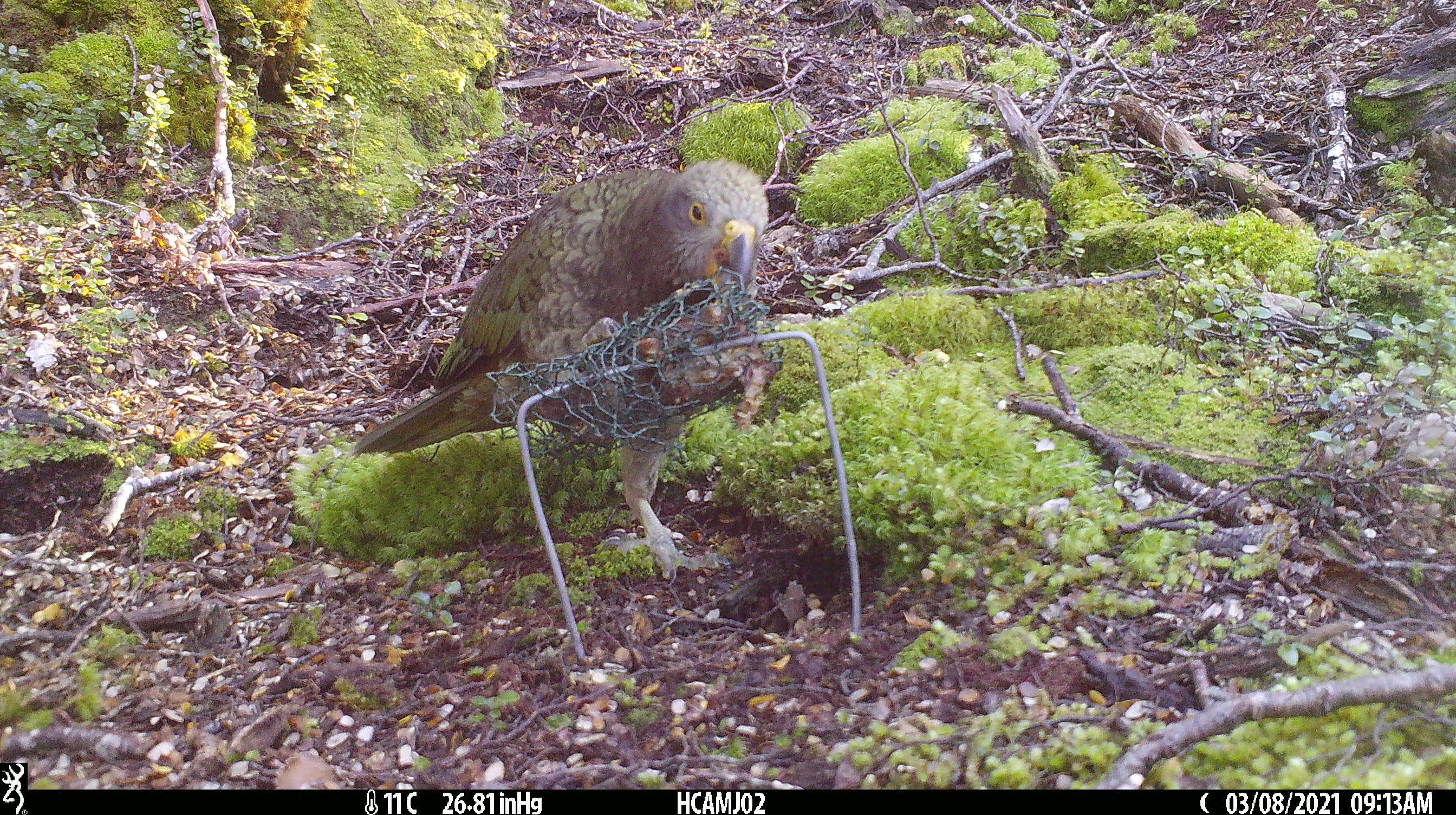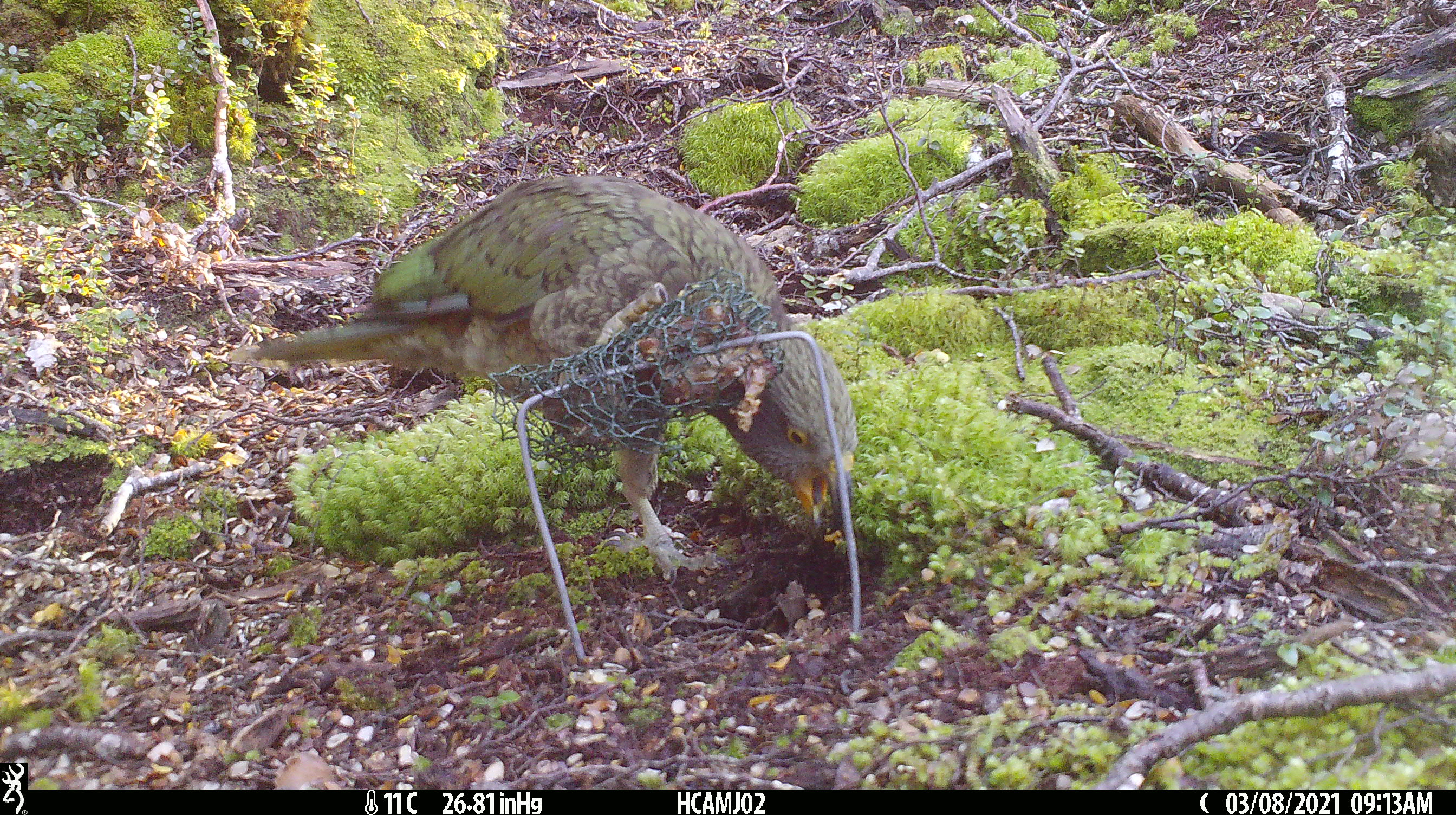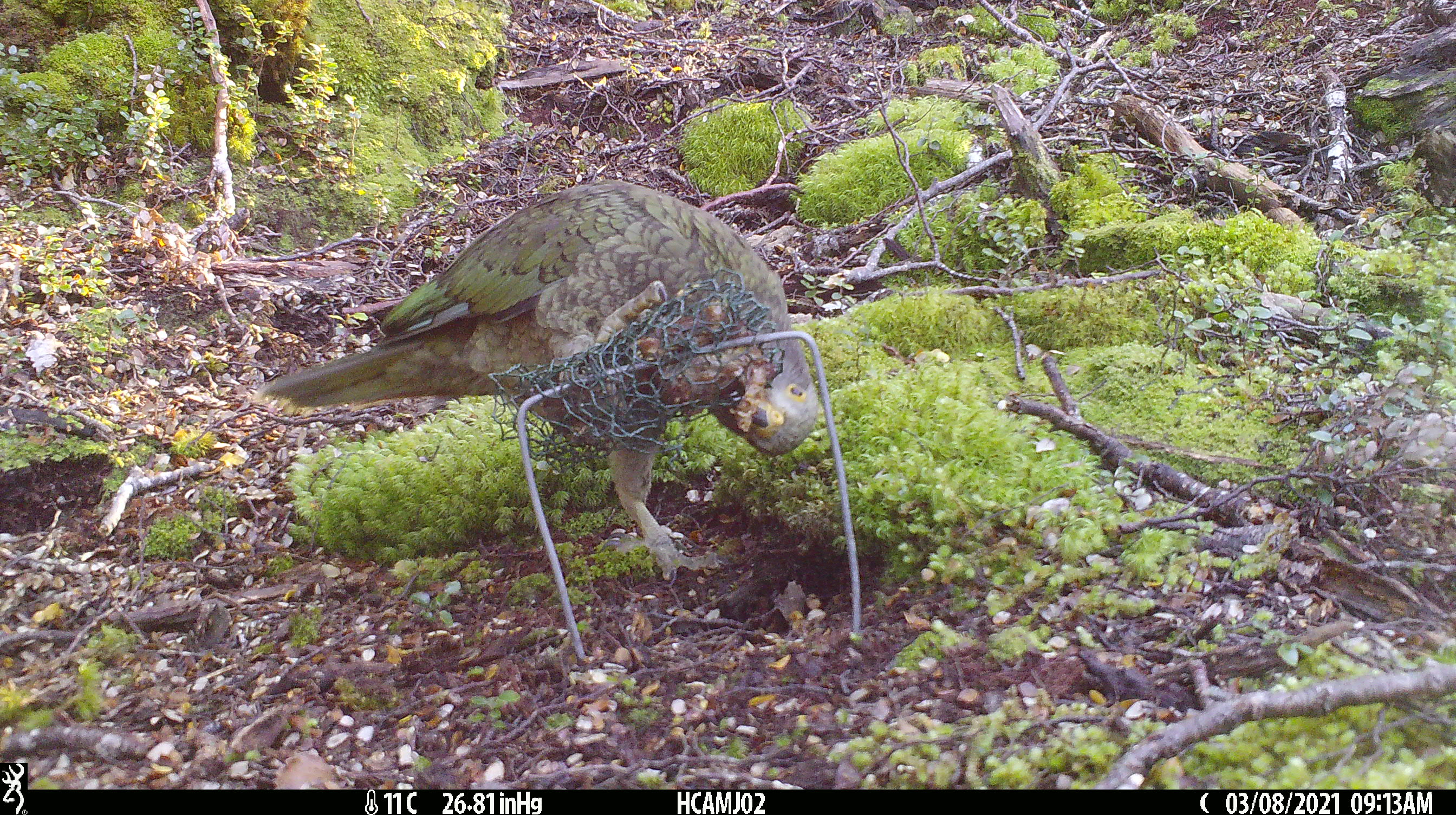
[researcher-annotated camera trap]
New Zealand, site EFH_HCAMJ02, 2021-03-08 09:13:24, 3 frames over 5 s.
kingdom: Animalia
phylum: Chordata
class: Aves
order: Psittaciformes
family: Strigopidae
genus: Nestor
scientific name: Nestor notabilis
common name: kea